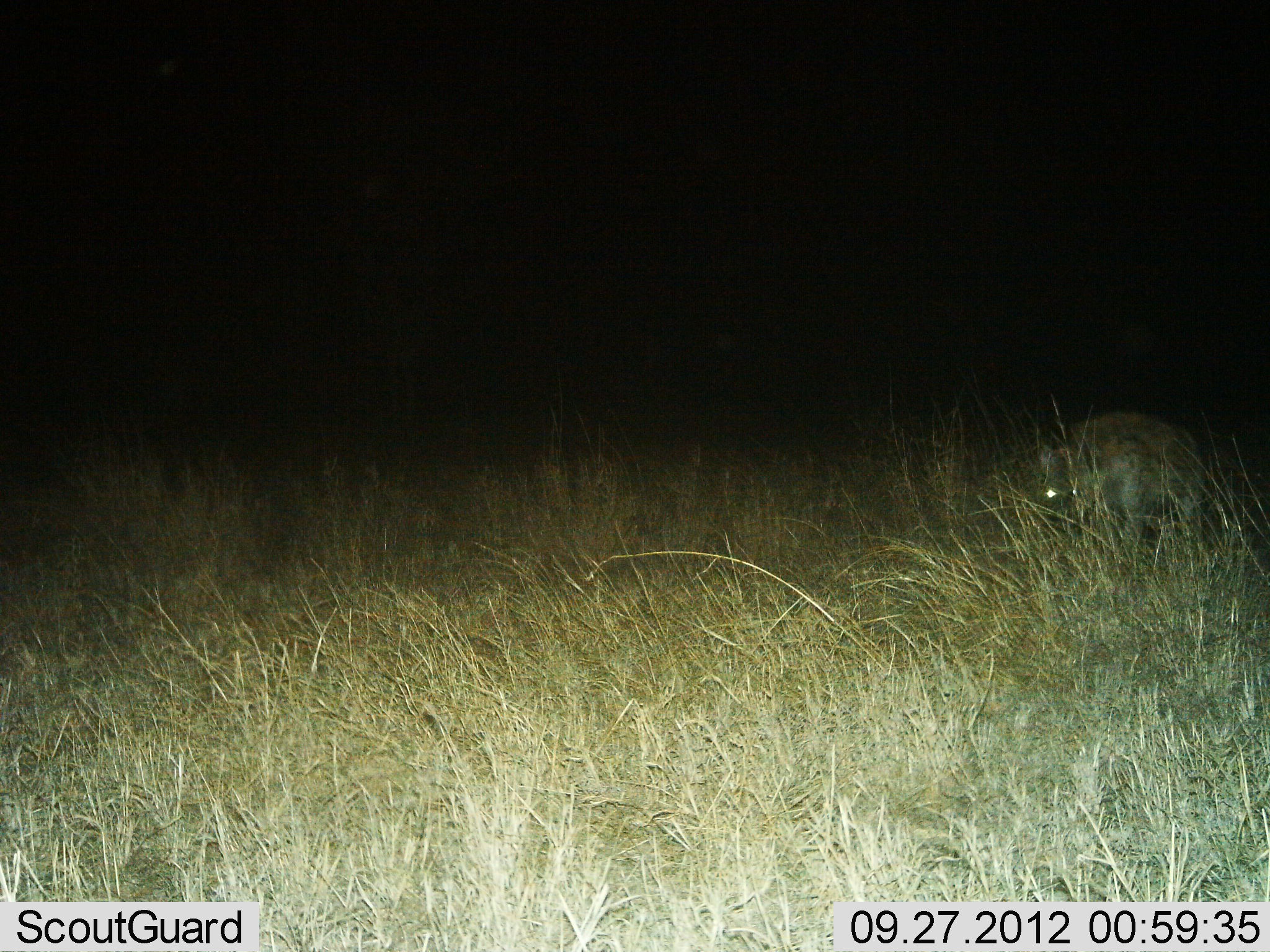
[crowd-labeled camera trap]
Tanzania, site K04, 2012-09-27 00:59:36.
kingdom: Animalia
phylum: Chordata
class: Mammalia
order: Carnivora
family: Hyaenidae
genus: Crocuta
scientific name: Crocuta crocuta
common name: spotted hyena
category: hyenaspotted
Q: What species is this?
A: Hyenaspotted (spotted hyena) (Crocuta crocuta).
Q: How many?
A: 1.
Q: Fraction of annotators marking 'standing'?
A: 90%.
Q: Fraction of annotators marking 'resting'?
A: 0%.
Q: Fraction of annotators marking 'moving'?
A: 20%.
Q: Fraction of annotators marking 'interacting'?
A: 0%.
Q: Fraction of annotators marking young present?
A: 0%.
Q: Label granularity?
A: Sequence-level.